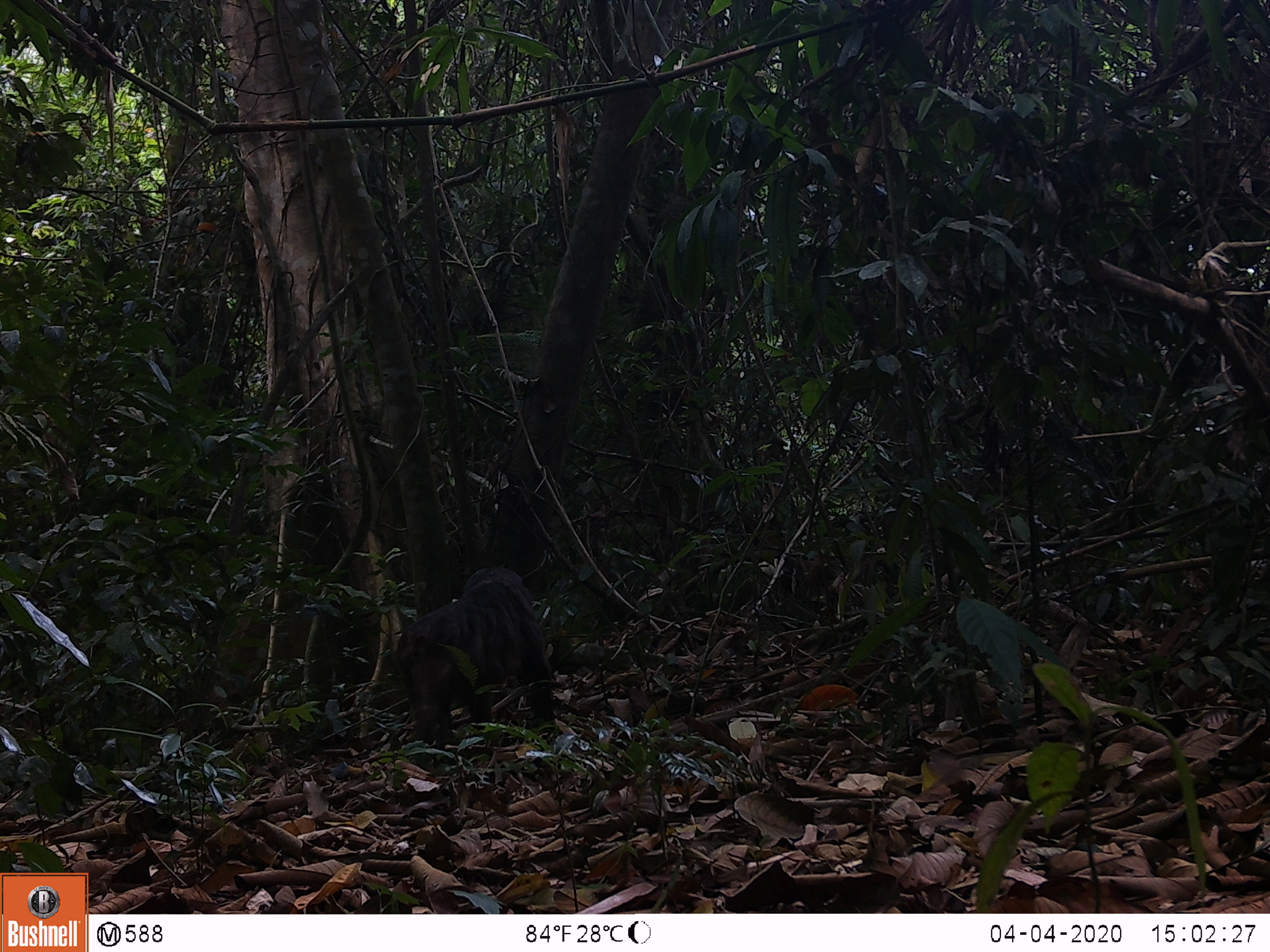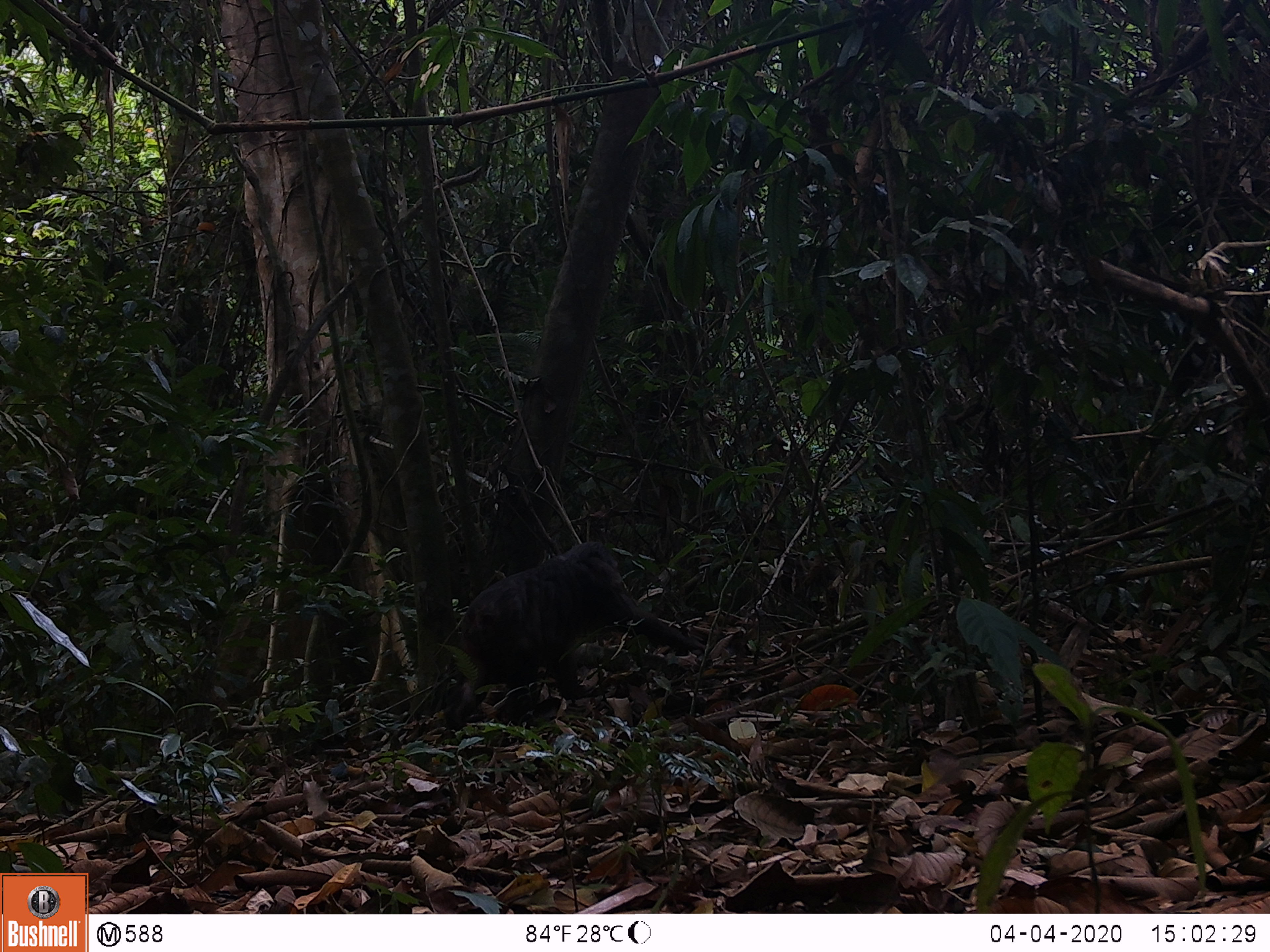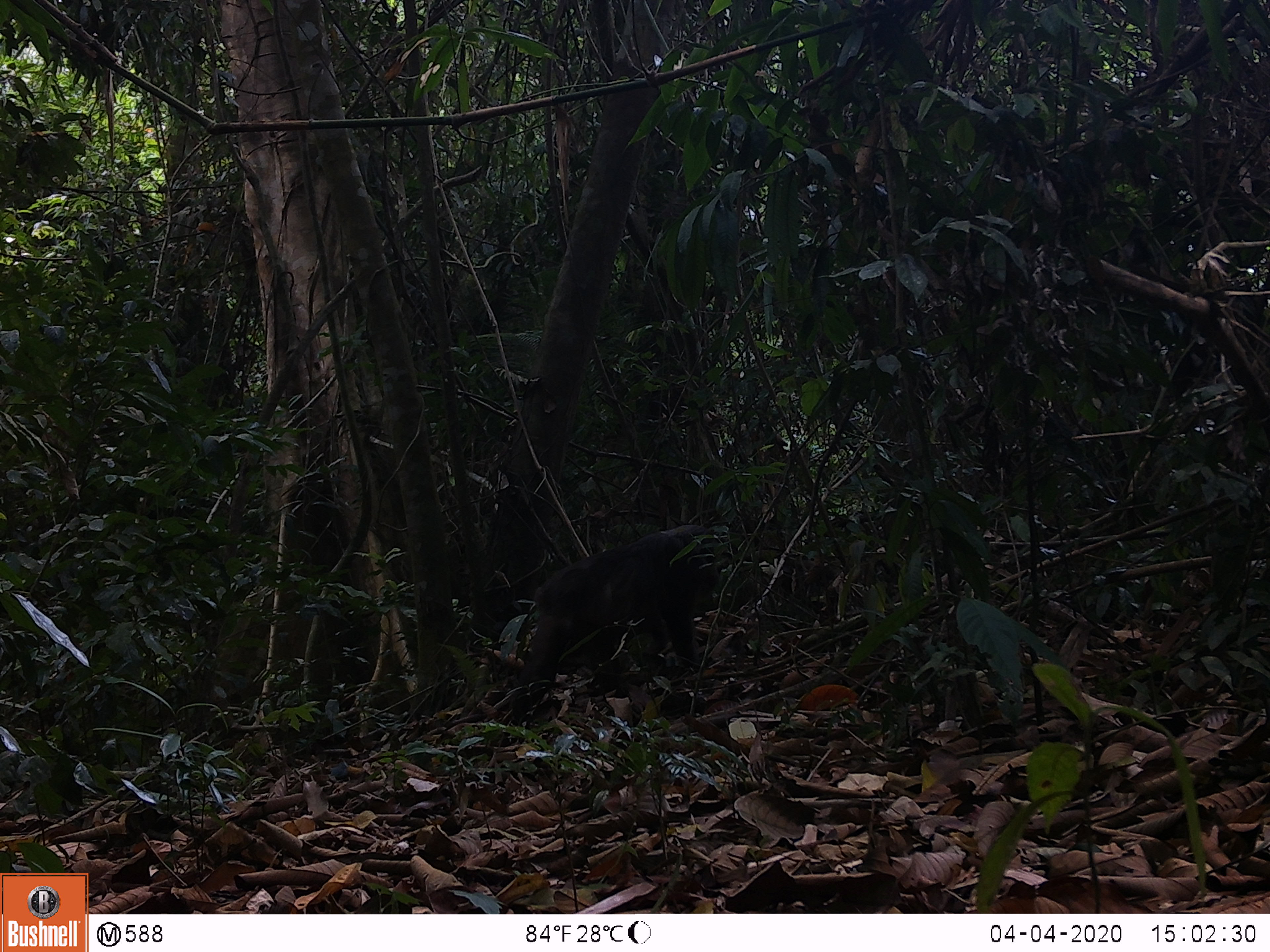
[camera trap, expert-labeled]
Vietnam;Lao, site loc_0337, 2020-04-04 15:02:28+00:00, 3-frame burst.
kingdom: Animalia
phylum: Chordata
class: Mammalia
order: Primates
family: Cercopithecidae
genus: Macaca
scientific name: Macaca arctoides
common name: stump-tailed macaque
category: stump tailed macaque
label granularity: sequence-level